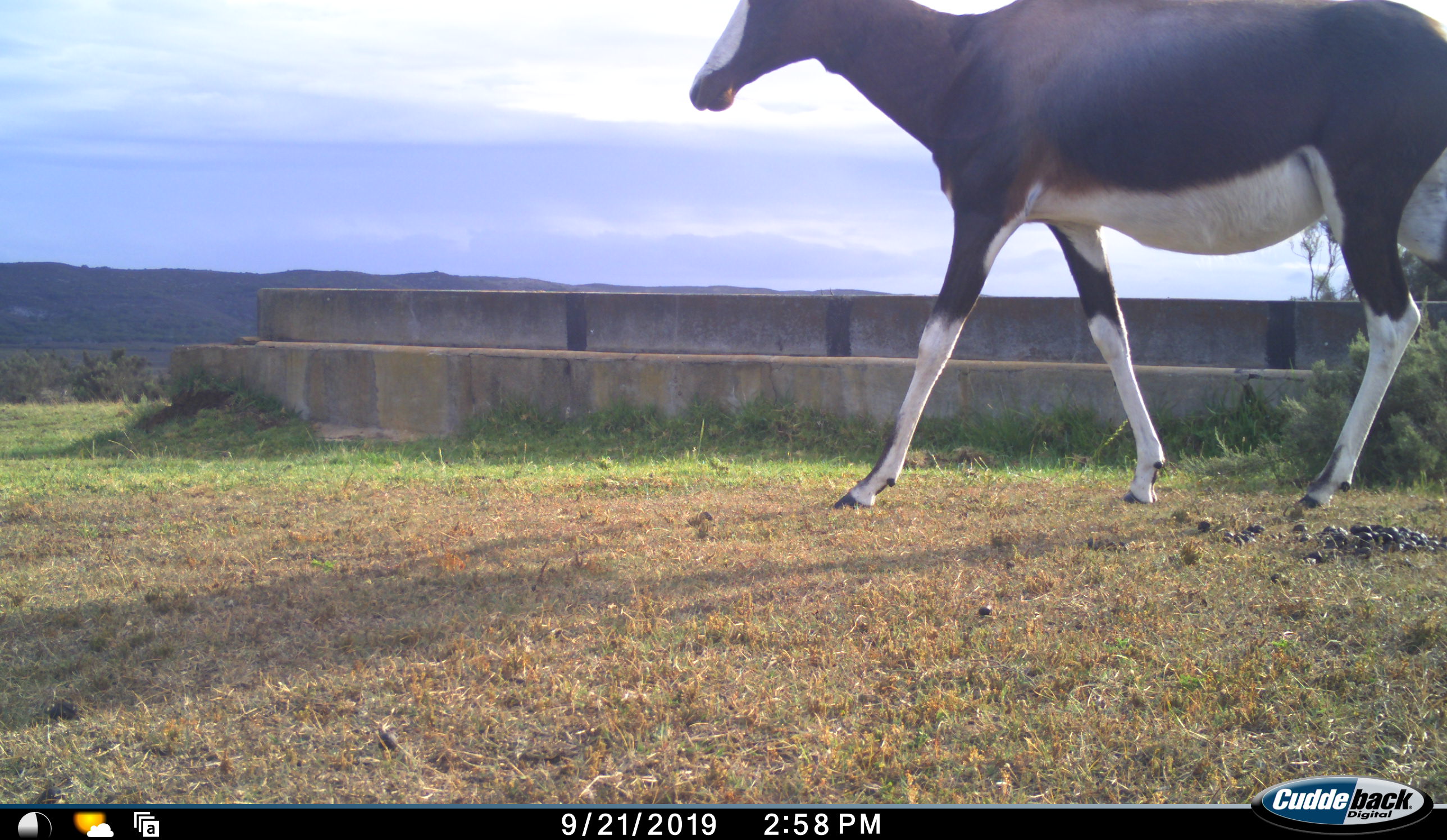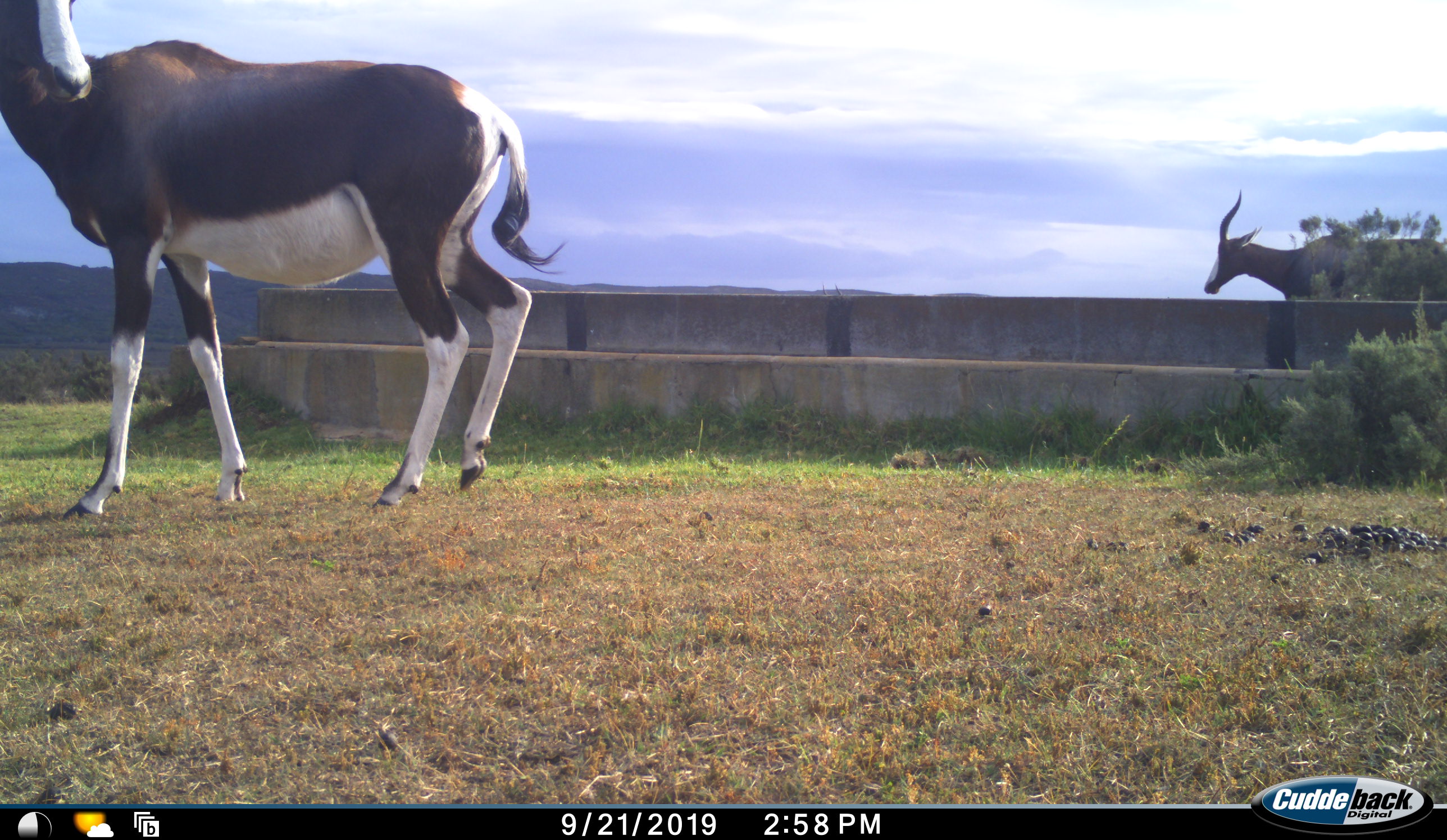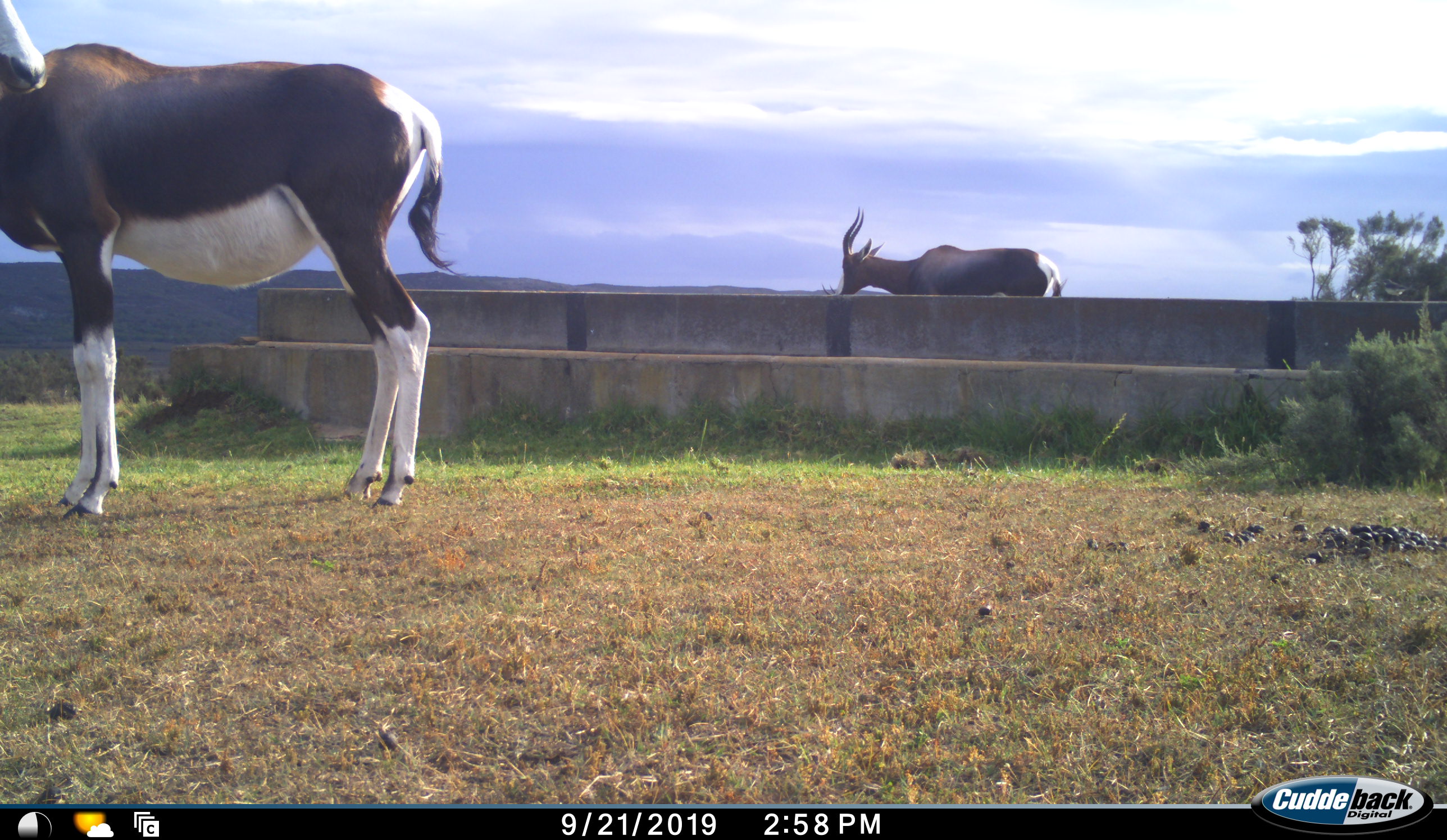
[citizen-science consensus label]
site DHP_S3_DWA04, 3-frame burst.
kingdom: Animalia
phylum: Chordata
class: Mammalia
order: Artiodactyla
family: Bovidae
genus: Damaliscus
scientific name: Damaliscus pygargus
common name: bontebok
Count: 2.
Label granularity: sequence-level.